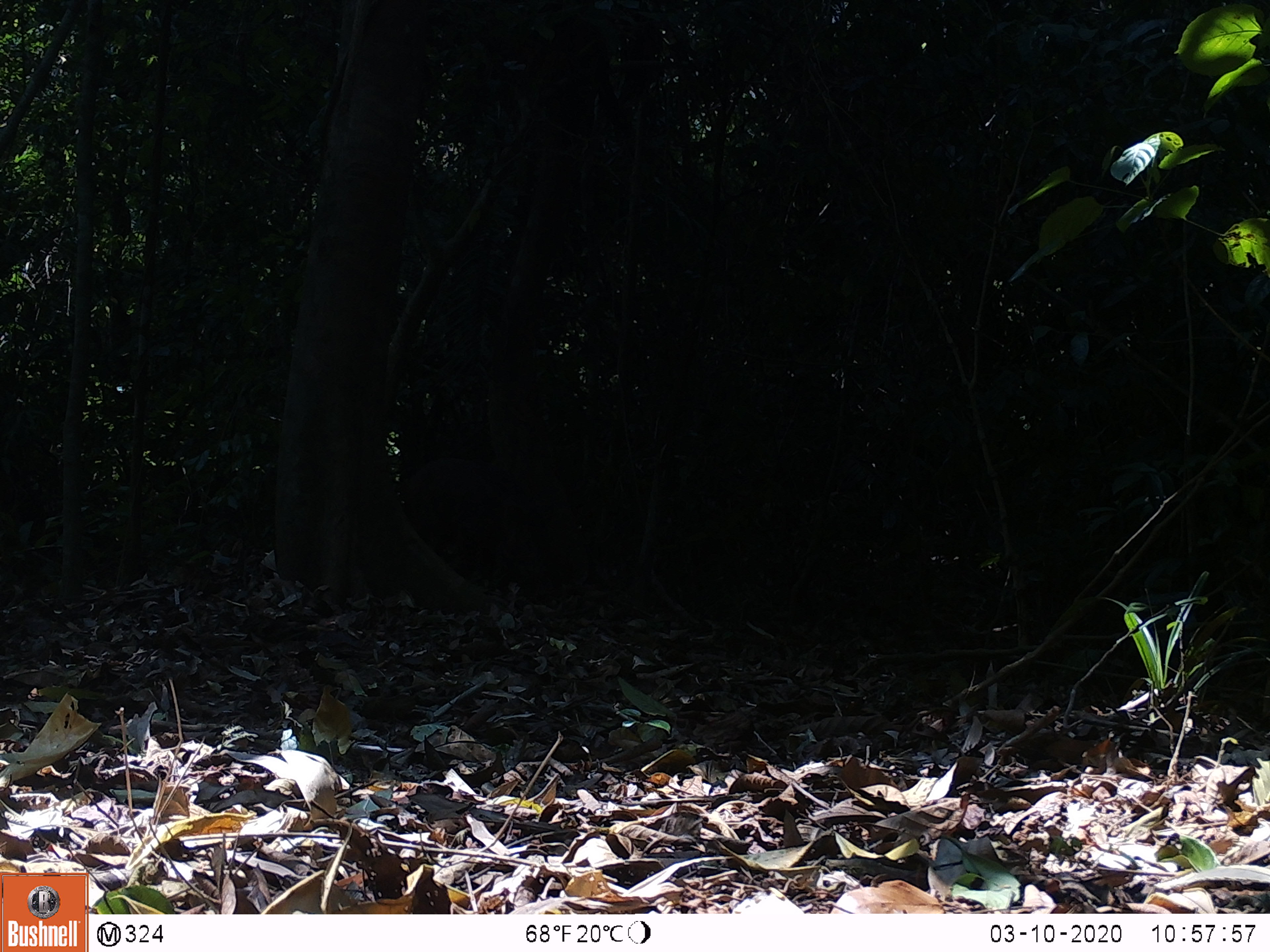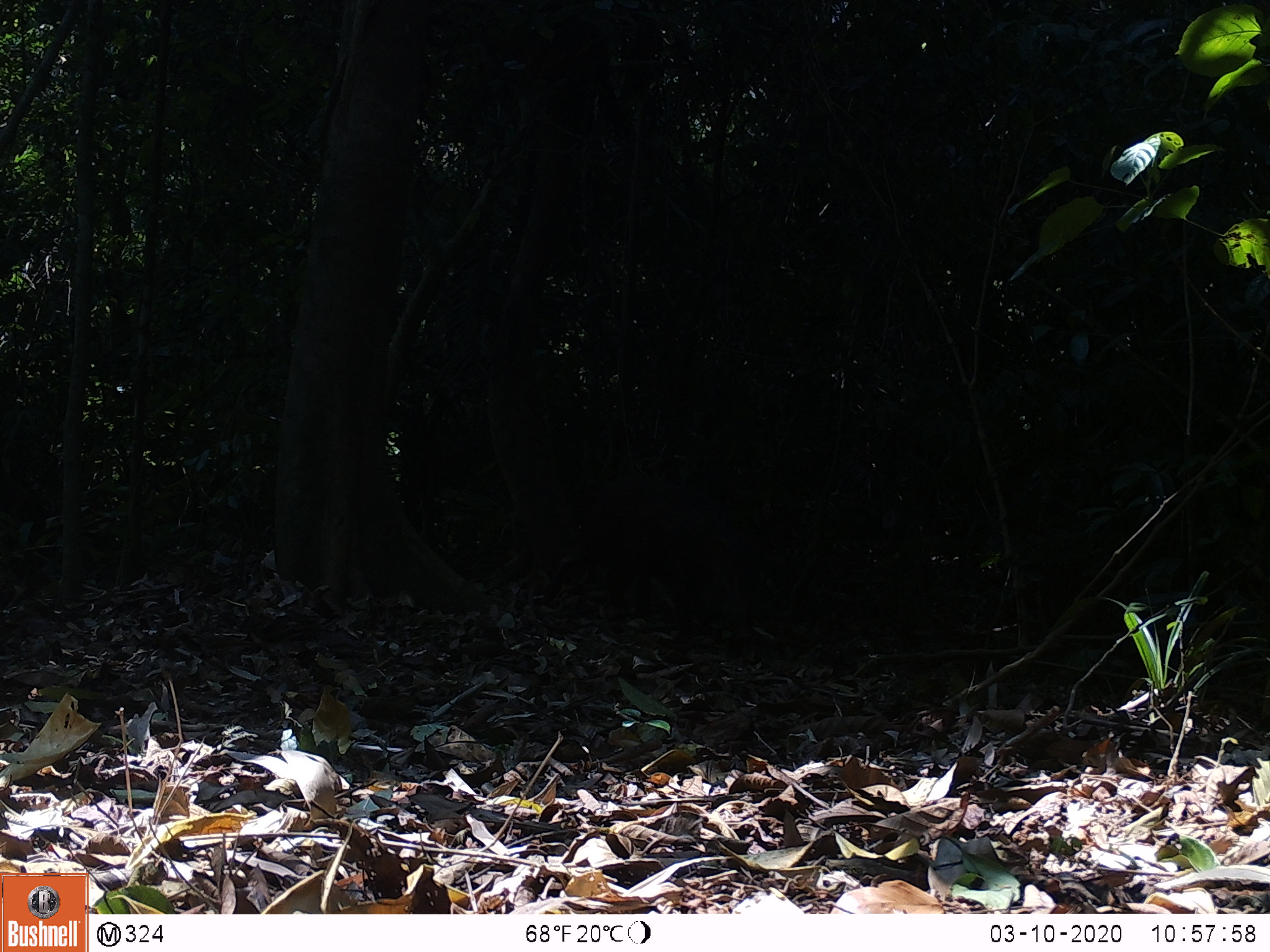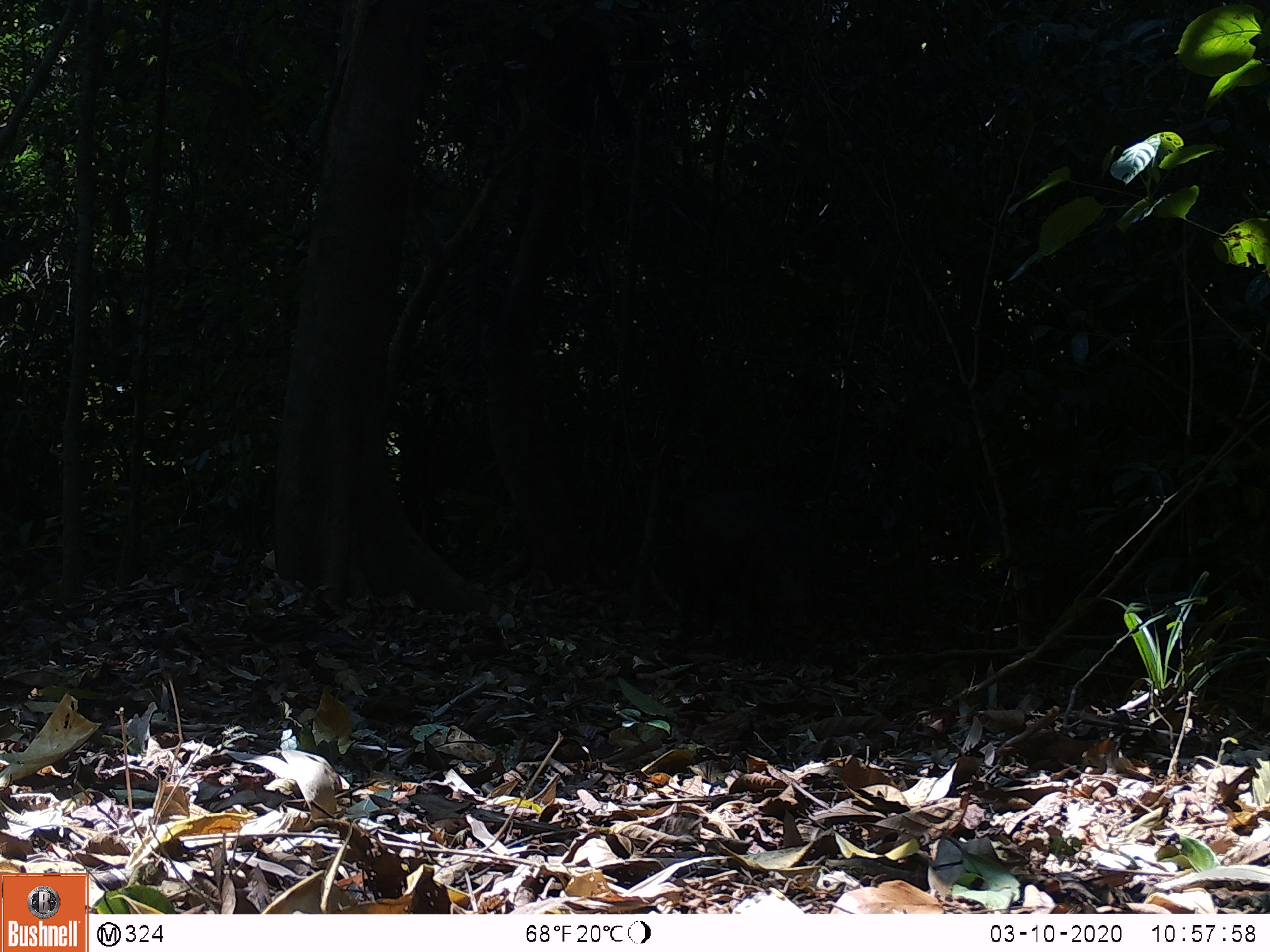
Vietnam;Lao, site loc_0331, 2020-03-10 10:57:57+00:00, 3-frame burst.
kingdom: Animalia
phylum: Chordata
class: Mammalia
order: Artiodactyla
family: Suidae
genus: Sus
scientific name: Sus scrofa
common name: eurasian wild pig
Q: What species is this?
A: Eurasian wild pig (Sus scrofa).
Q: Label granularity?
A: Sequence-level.